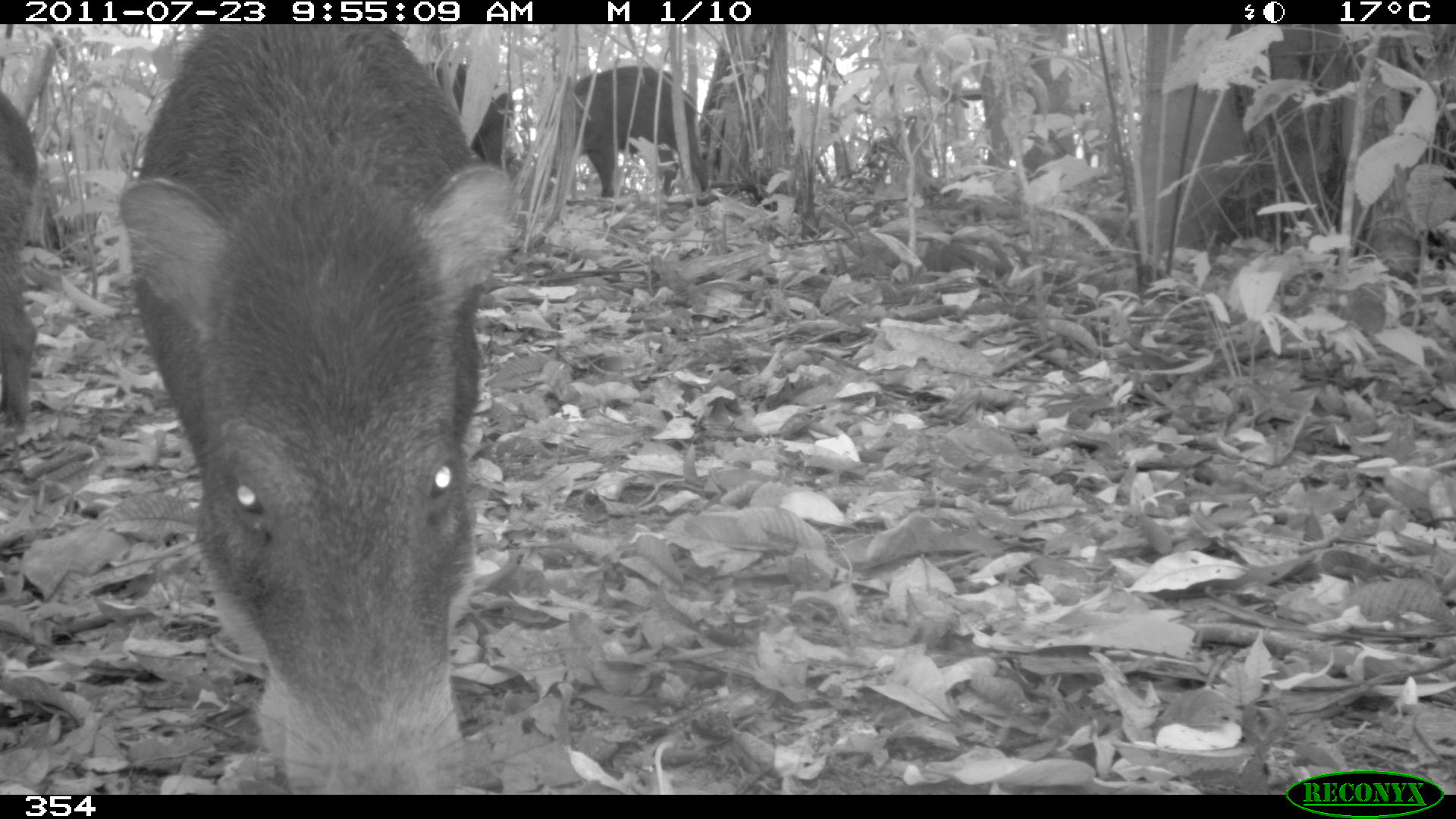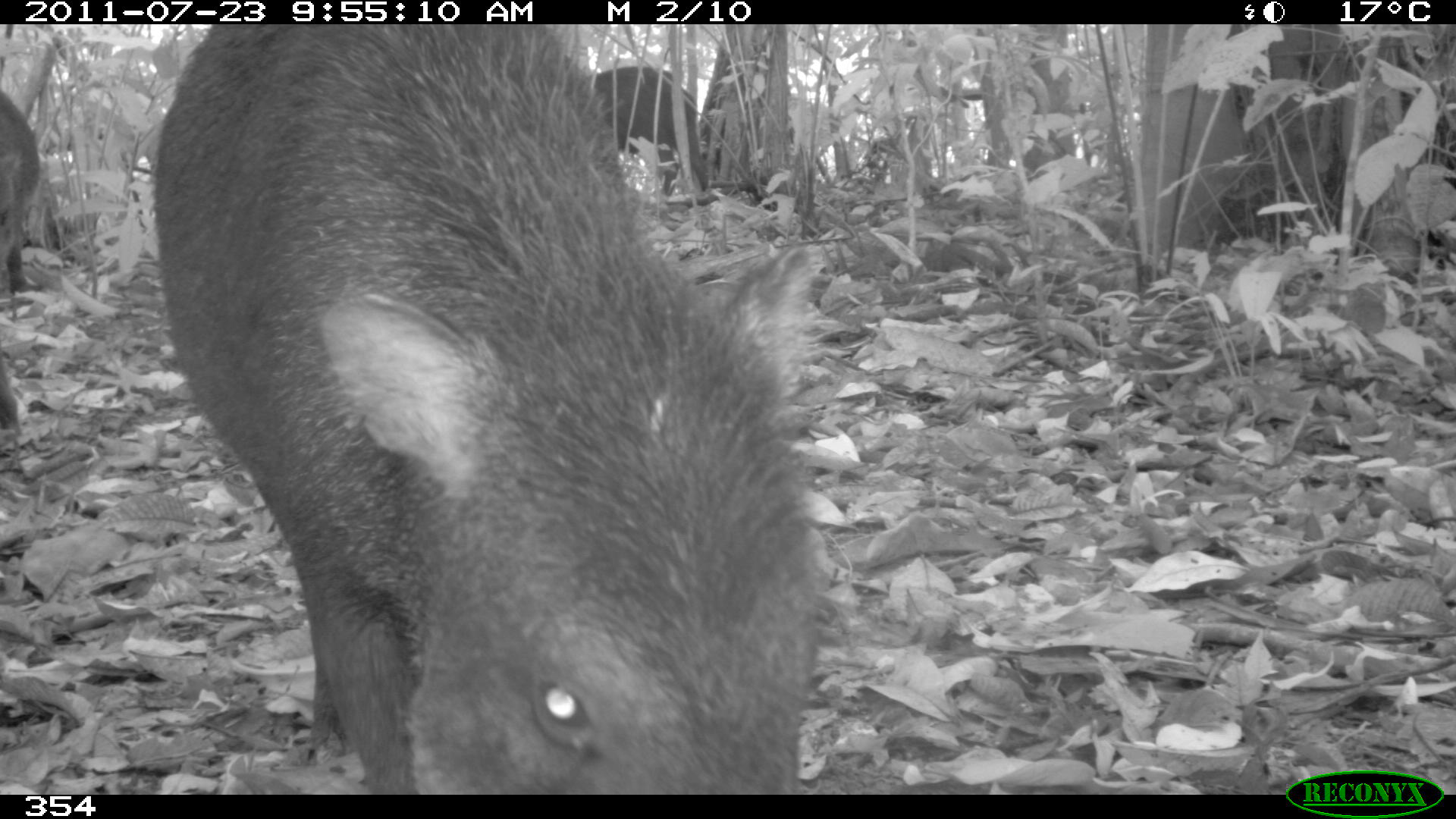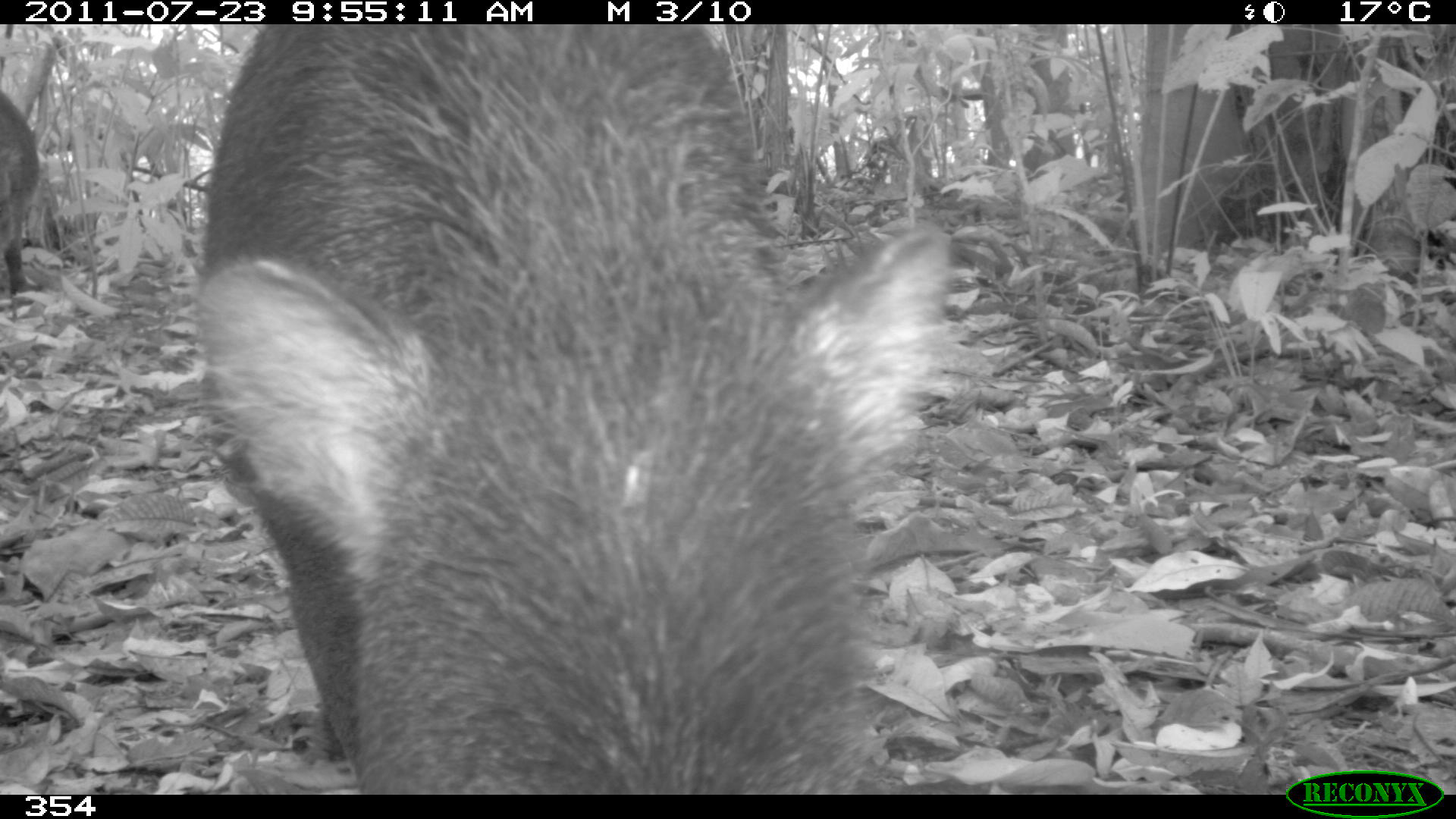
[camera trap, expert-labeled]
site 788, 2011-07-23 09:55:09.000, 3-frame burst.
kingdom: Animalia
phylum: Chordata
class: Mammalia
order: Artiodactyla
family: Tayassuidae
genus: Tayassu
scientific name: Tayassu pecari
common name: white-lipped peccary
Tayassu pecari (white-lipped peccary).